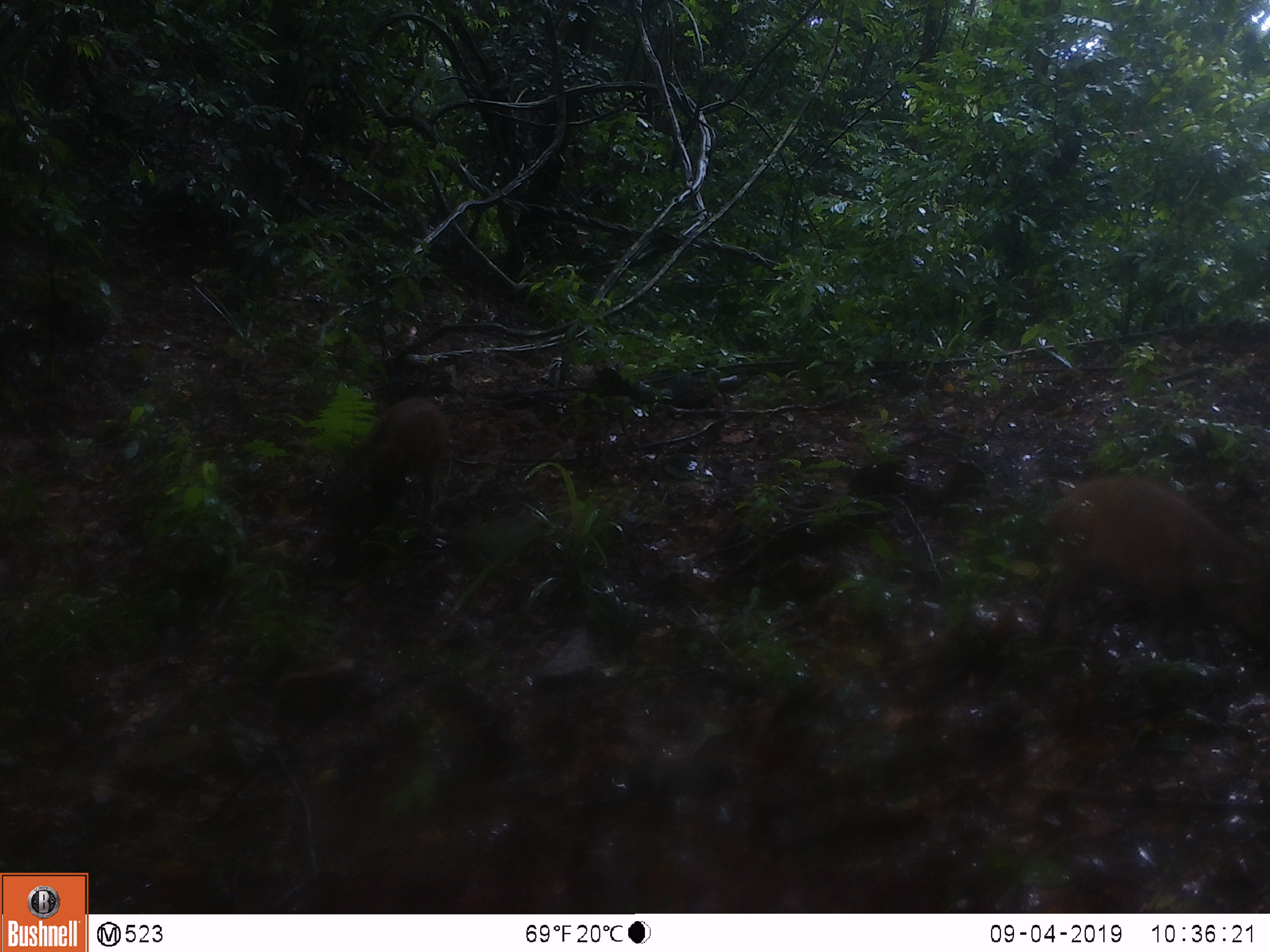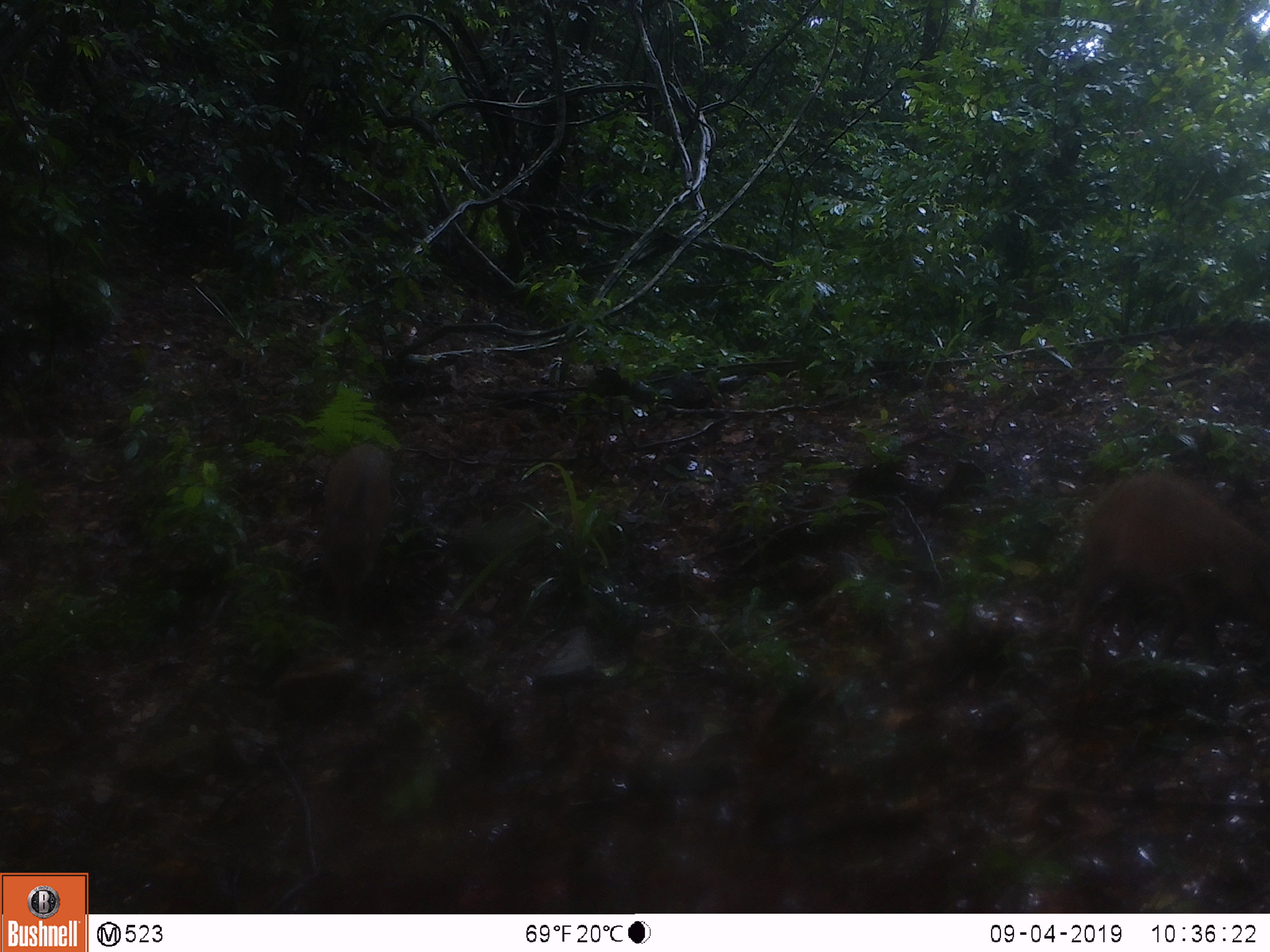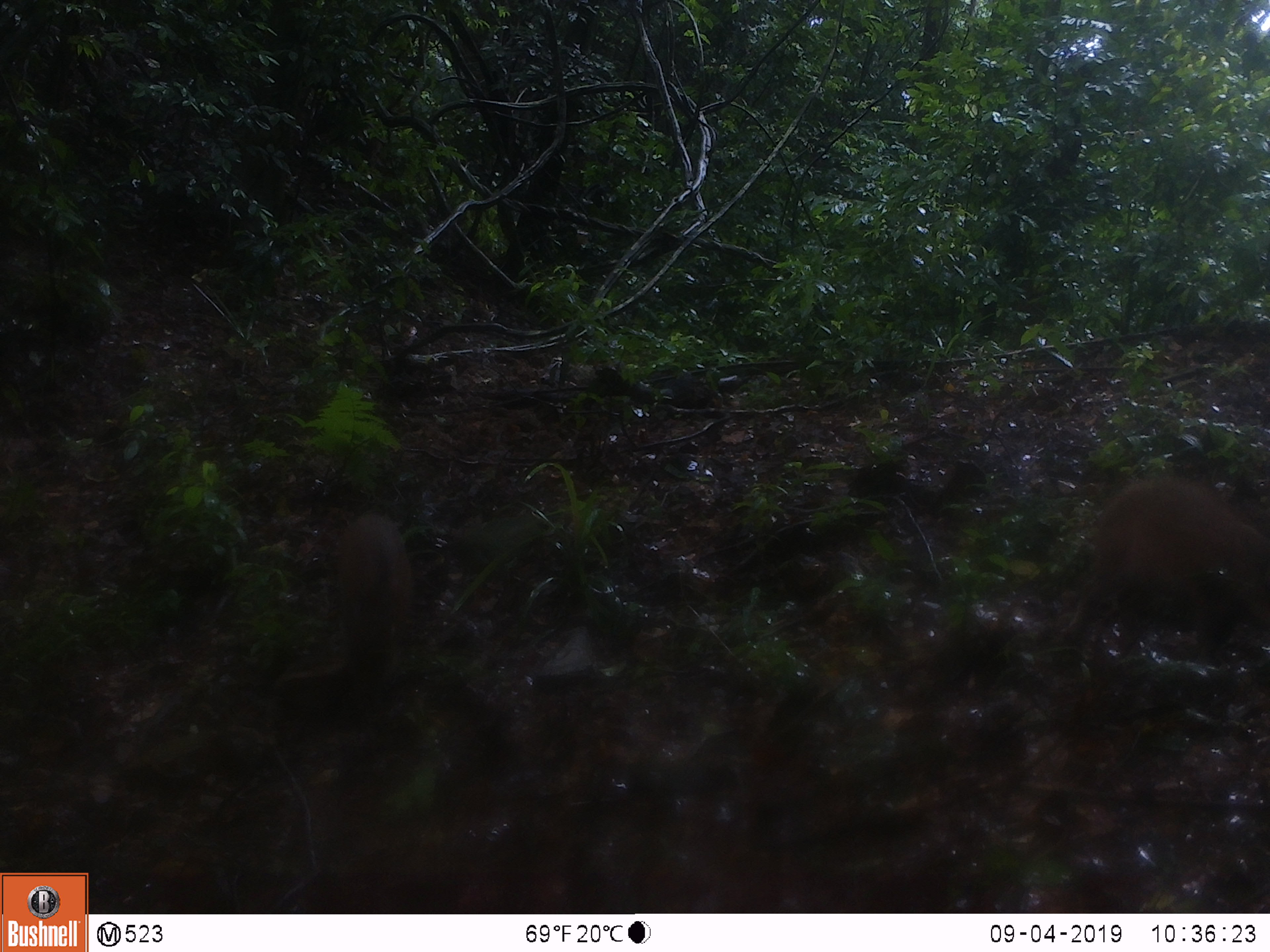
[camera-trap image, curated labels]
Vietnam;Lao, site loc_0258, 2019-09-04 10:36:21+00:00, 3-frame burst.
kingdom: Animalia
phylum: Chordata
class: Mammalia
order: Artiodactyla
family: Suidae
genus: Sus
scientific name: Sus scrofa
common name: eurasian wild pig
Eurasian wild pig (Sus scrofa). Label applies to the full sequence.